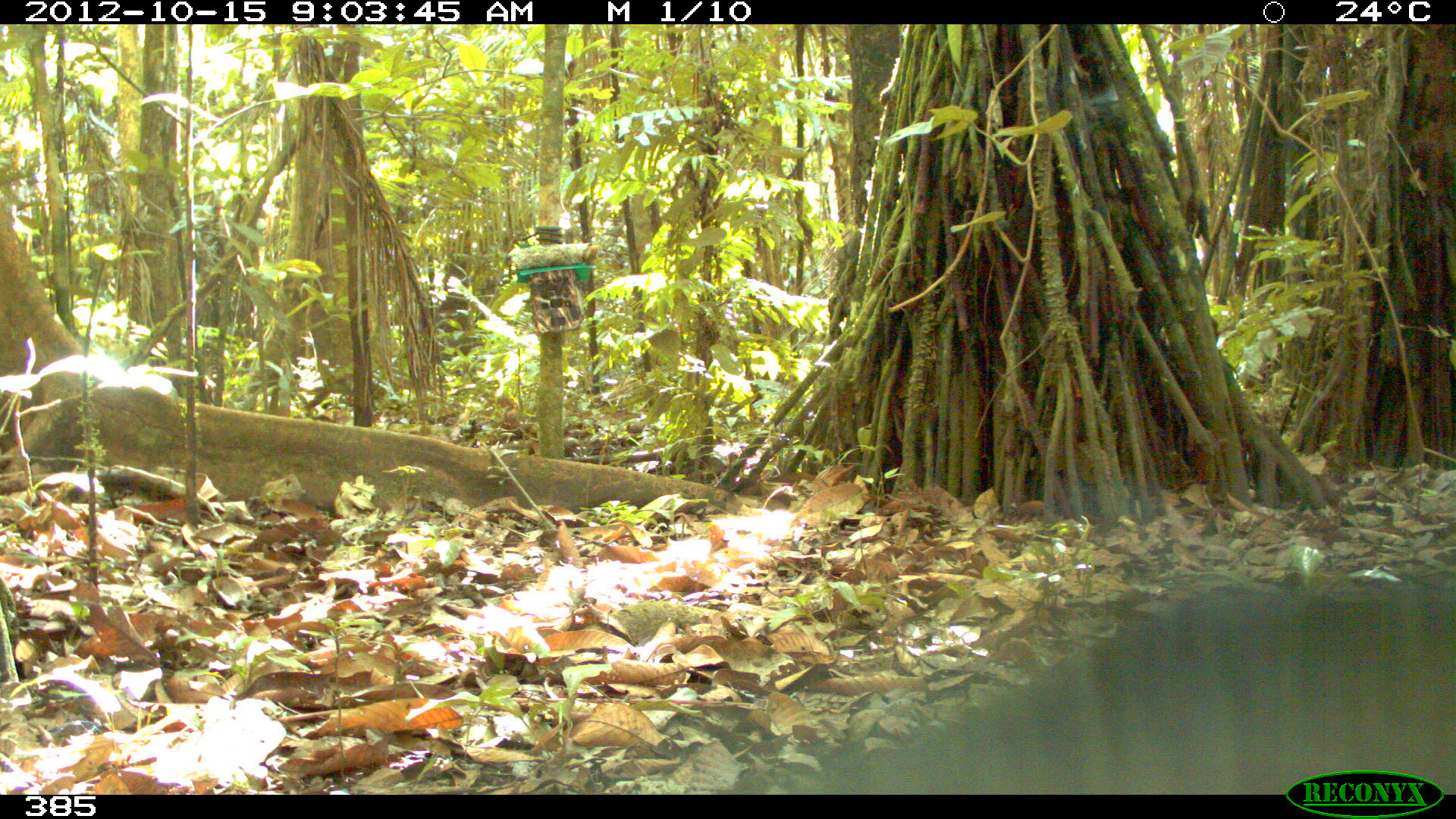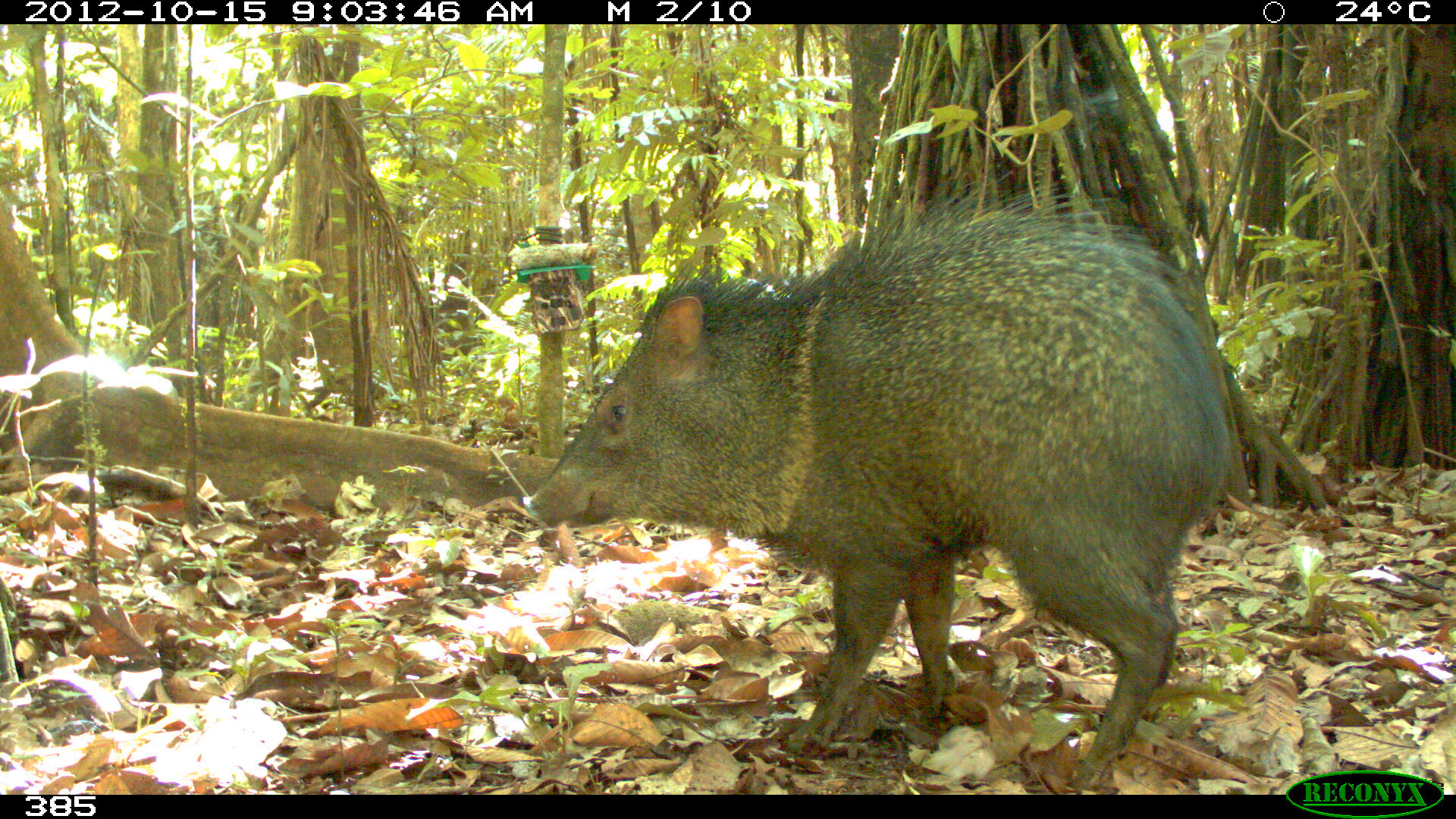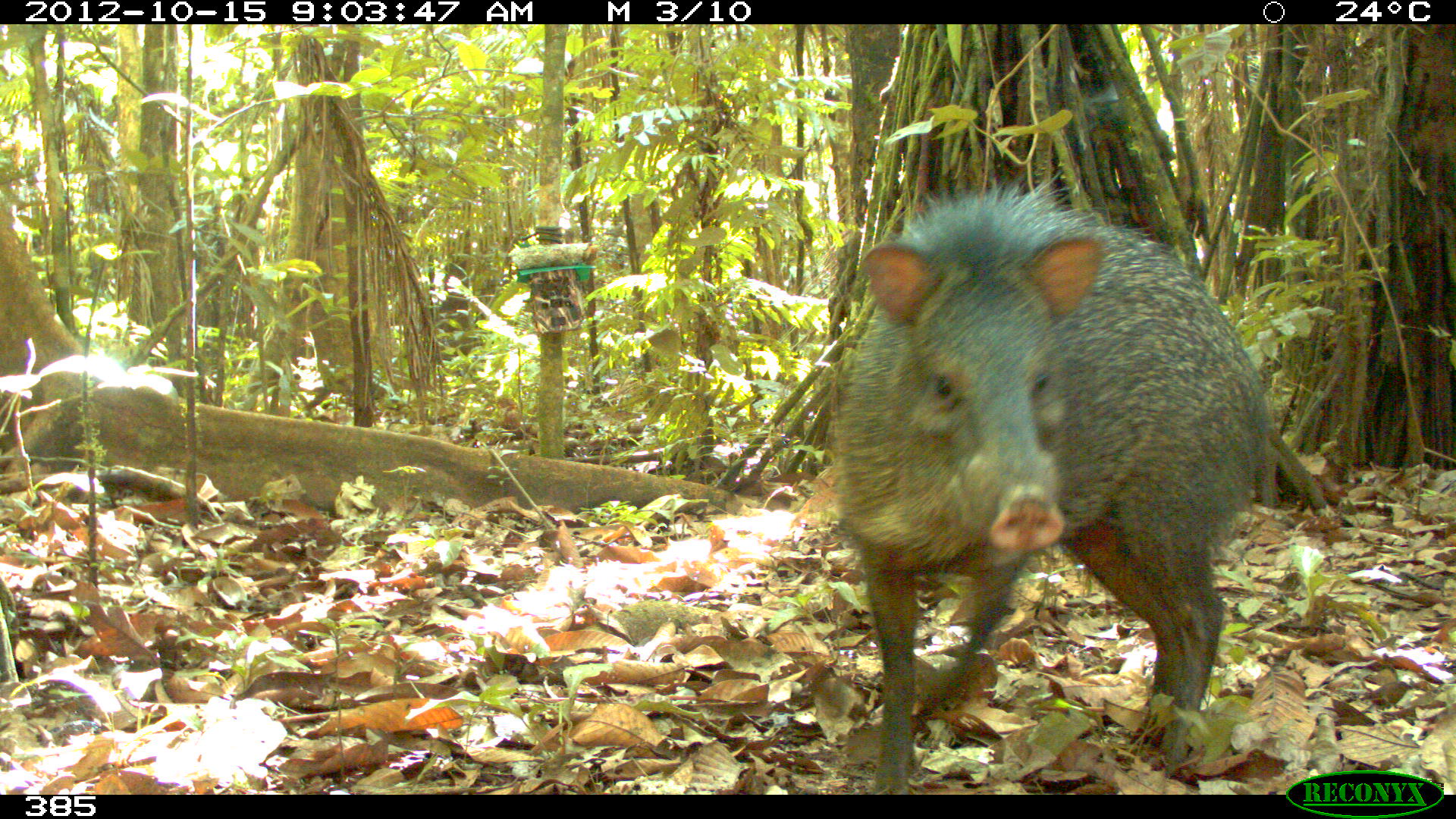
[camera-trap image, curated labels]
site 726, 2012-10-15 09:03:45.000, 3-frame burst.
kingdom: Animalia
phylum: Chordata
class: Mammalia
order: Artiodactyla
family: Tayassuidae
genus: Pecari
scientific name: Pecari tajacu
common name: collared peccary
Pecari tajacu (collared peccary).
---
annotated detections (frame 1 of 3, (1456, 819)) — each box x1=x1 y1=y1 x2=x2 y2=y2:
pecari tajacu: x1=759 y1=572 x2=1455 y2=792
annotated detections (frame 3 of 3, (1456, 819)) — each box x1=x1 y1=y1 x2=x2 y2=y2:
pecari tajacu: x1=830 y1=170 x2=1283 y2=794